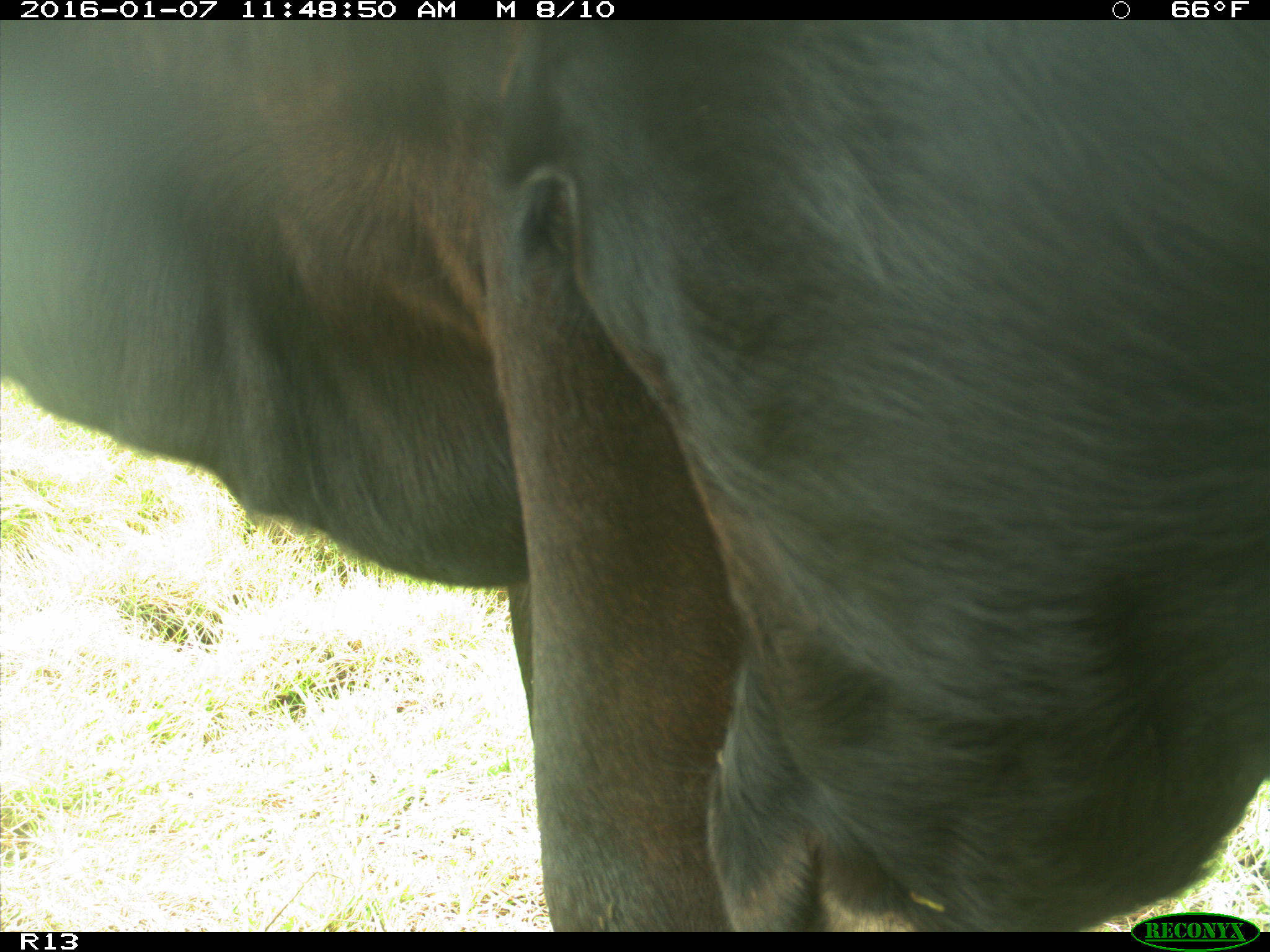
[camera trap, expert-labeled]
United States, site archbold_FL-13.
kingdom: Animalia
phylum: Chordata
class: Mammalia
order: Artiodactyla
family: Bovidae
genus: Bos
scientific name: Bos taurus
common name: domestic cow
Bos taurus (domestic cow).